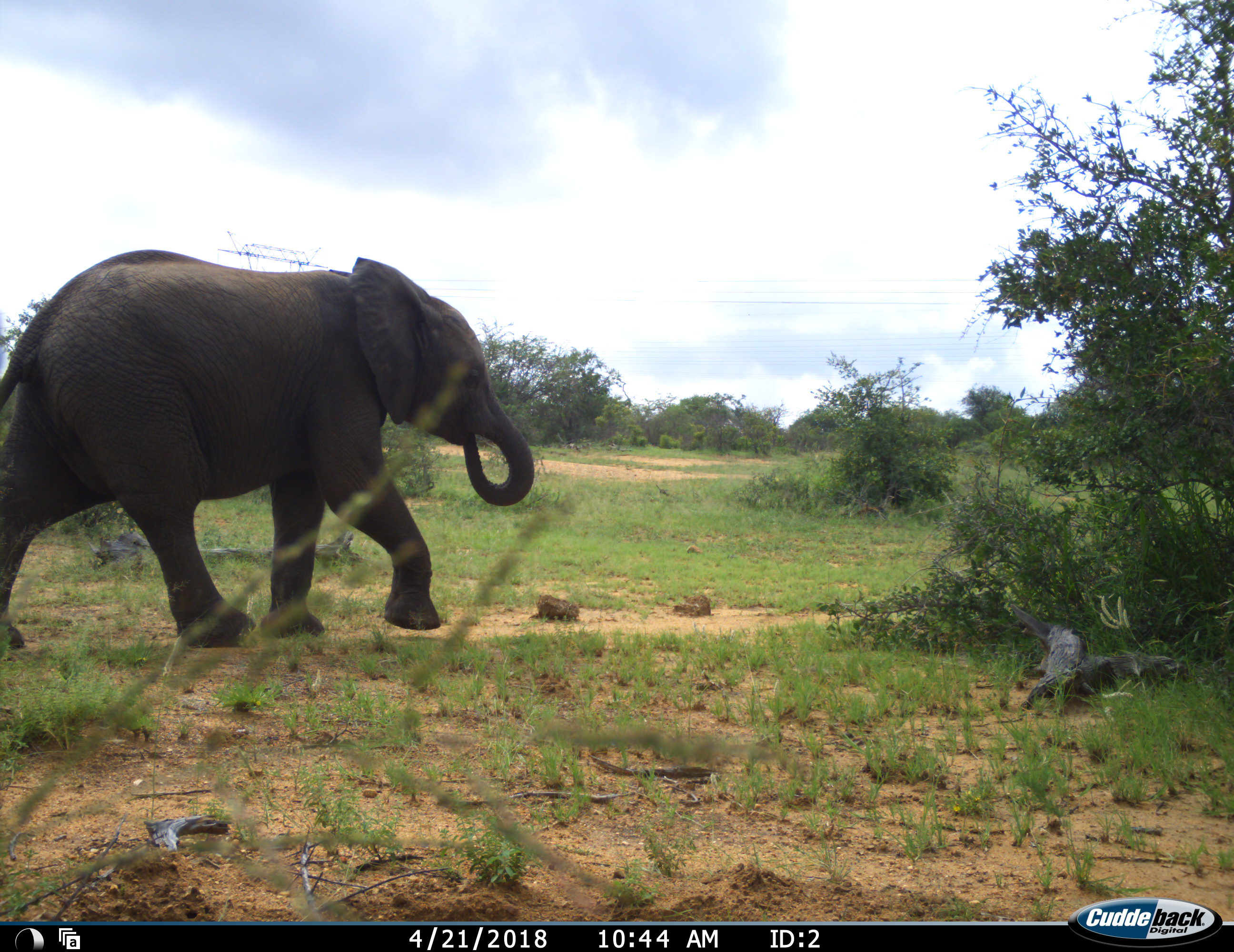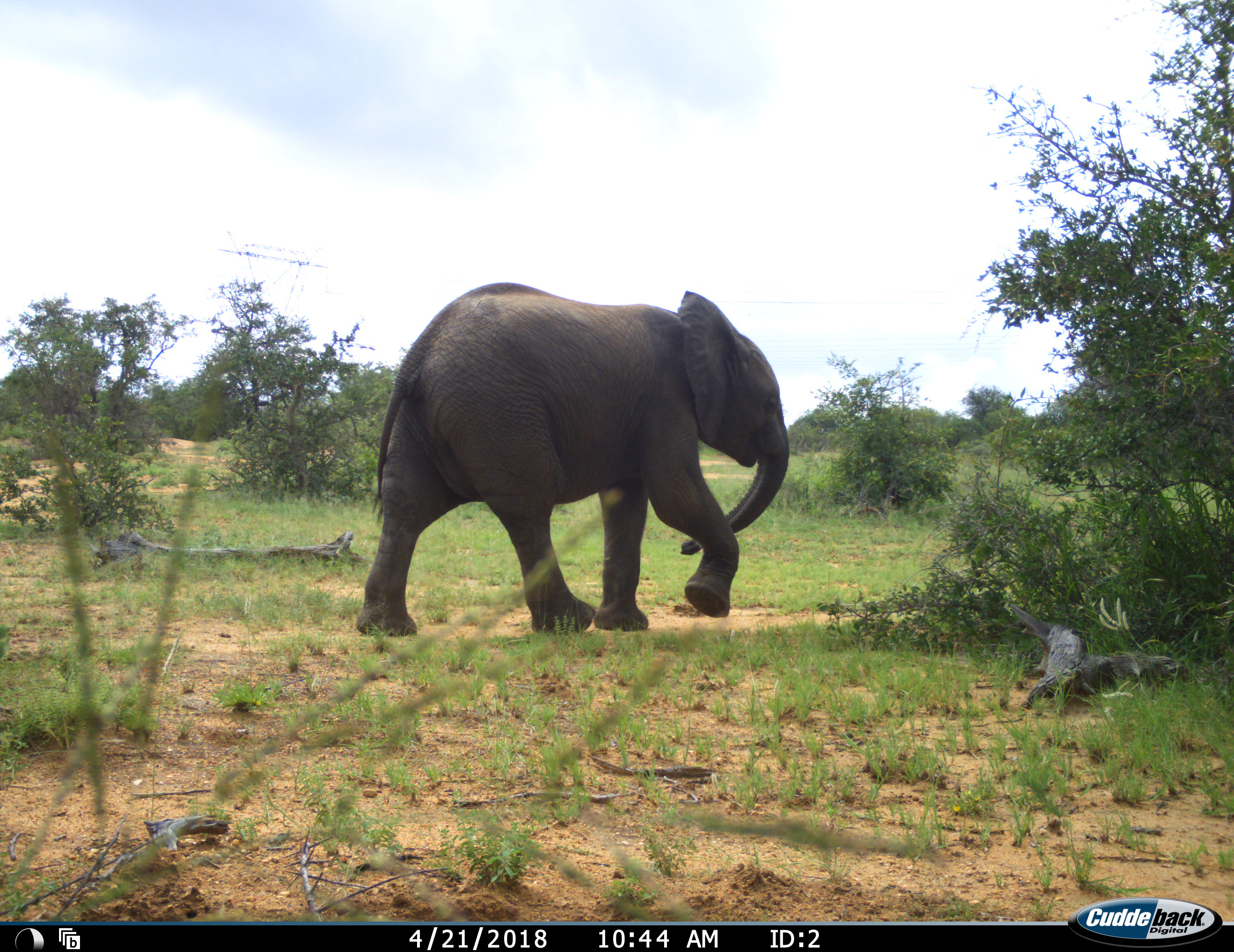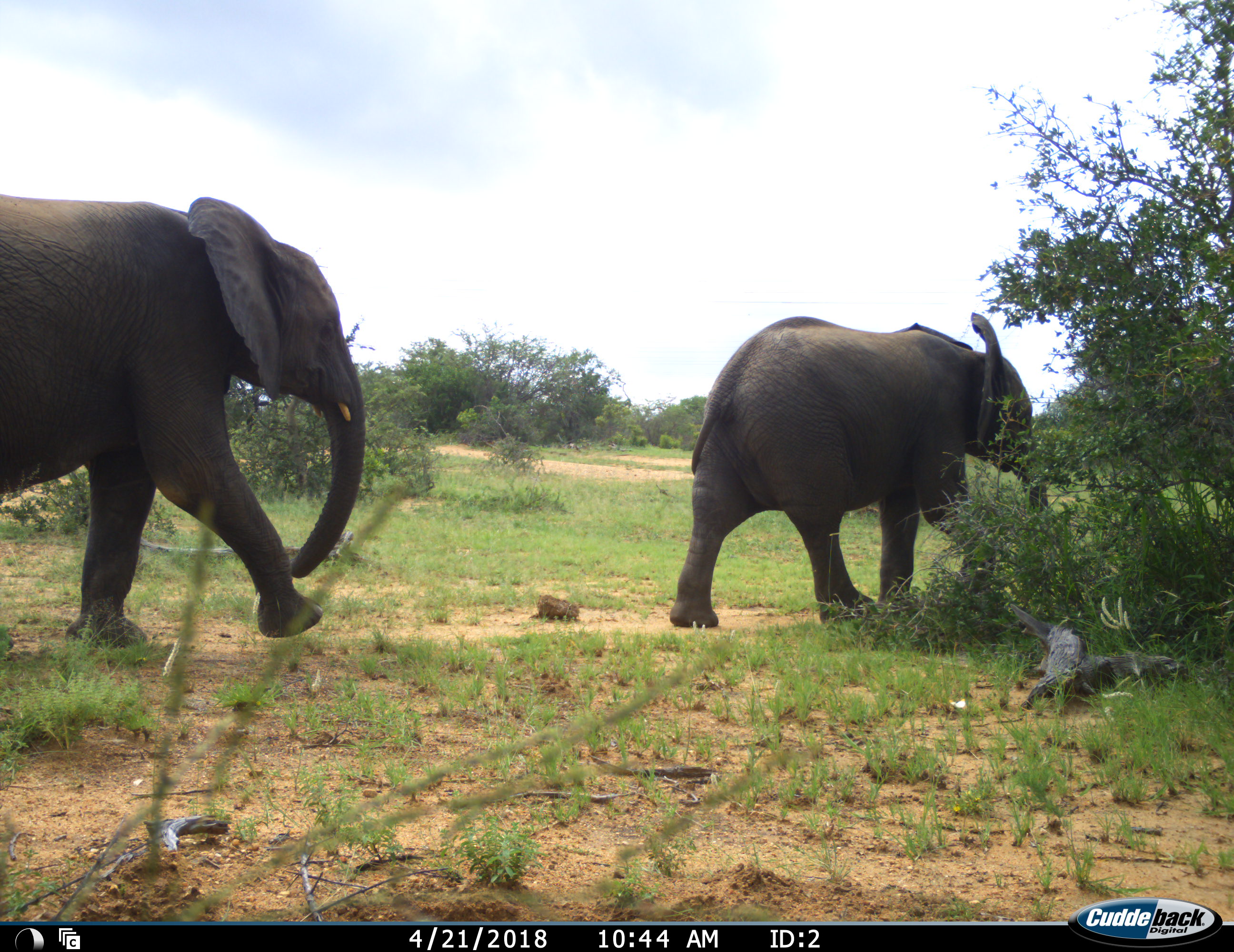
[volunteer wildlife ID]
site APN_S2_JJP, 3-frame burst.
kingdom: Animalia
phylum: Chordata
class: Mammalia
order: Proboscidea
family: Elephantidae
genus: Loxodonta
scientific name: Loxodonta africana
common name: african bush elephant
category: elephant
Elephant (african bush elephant) (Loxodonta africana), count 2. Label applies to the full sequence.